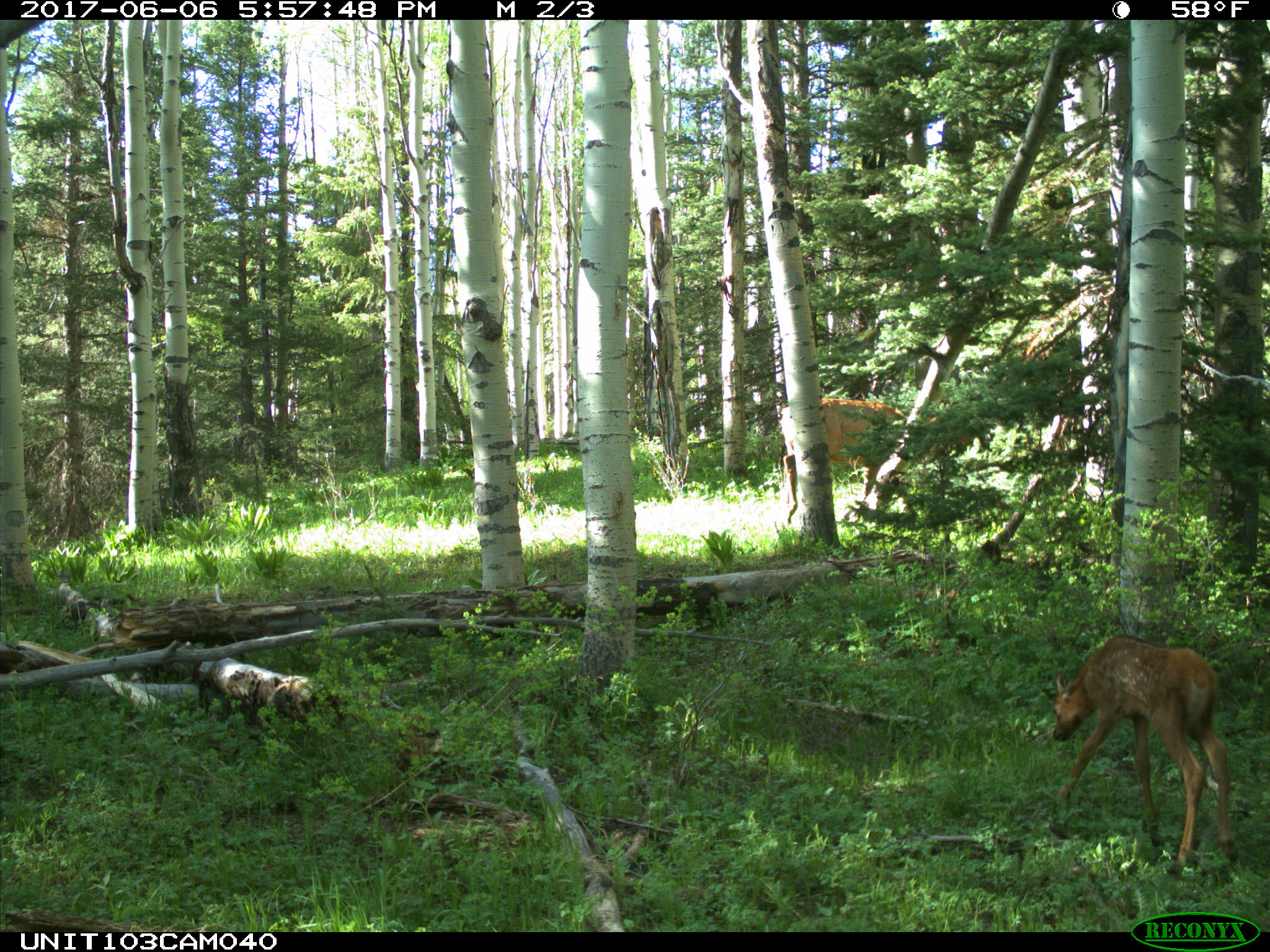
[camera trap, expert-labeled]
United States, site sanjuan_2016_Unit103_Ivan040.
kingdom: Animalia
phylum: Chordata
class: Mammalia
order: Artiodactyla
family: Cervidae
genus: Cervus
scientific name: Cervus elaphus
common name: red deer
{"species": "Cervus elaphus (red deer)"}